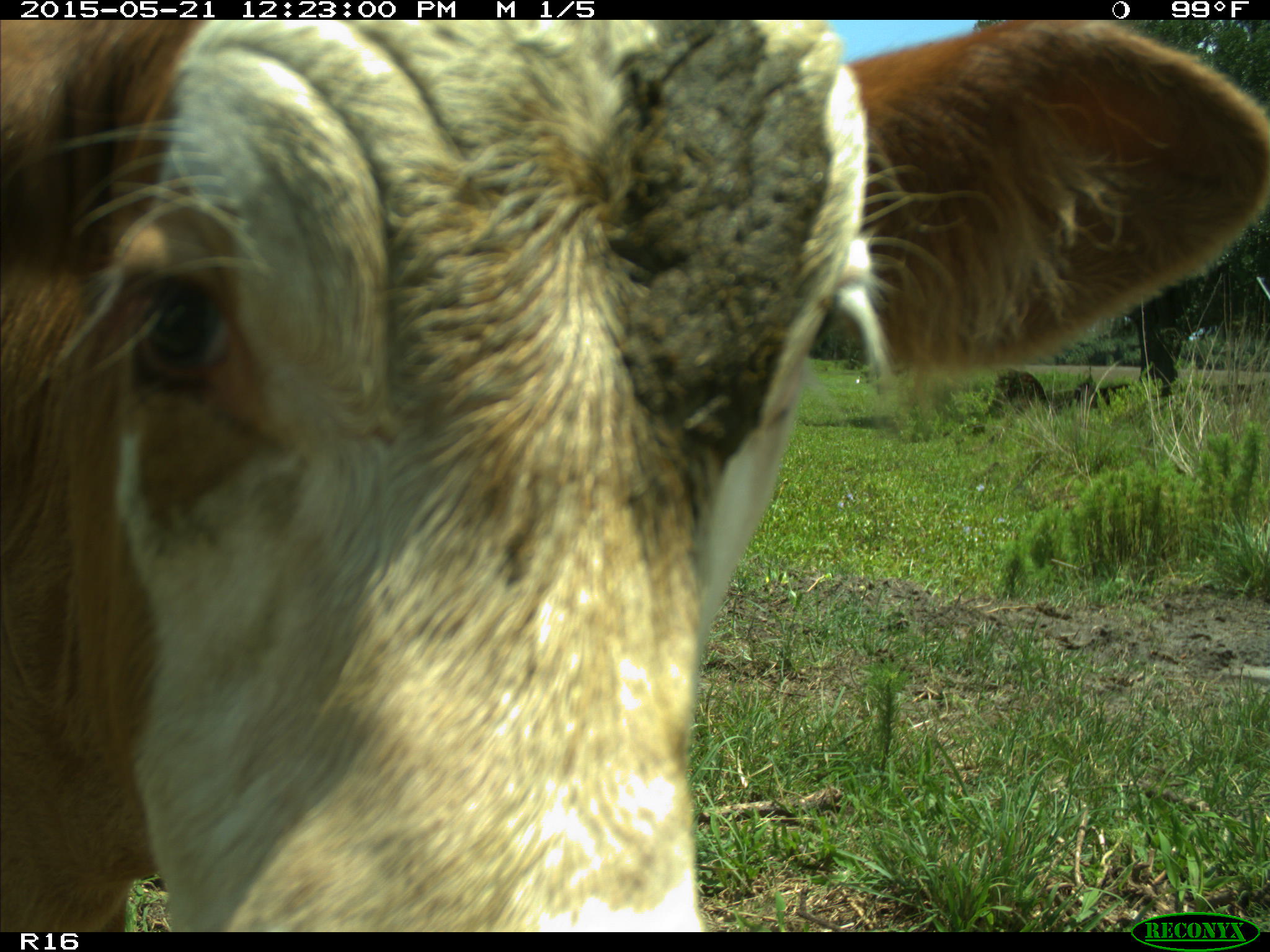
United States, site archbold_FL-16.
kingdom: Animalia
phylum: Chordata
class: Mammalia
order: Artiodactyla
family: Bovidae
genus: Bos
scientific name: Bos taurus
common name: domestic cow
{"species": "Bos taurus (domestic cow)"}